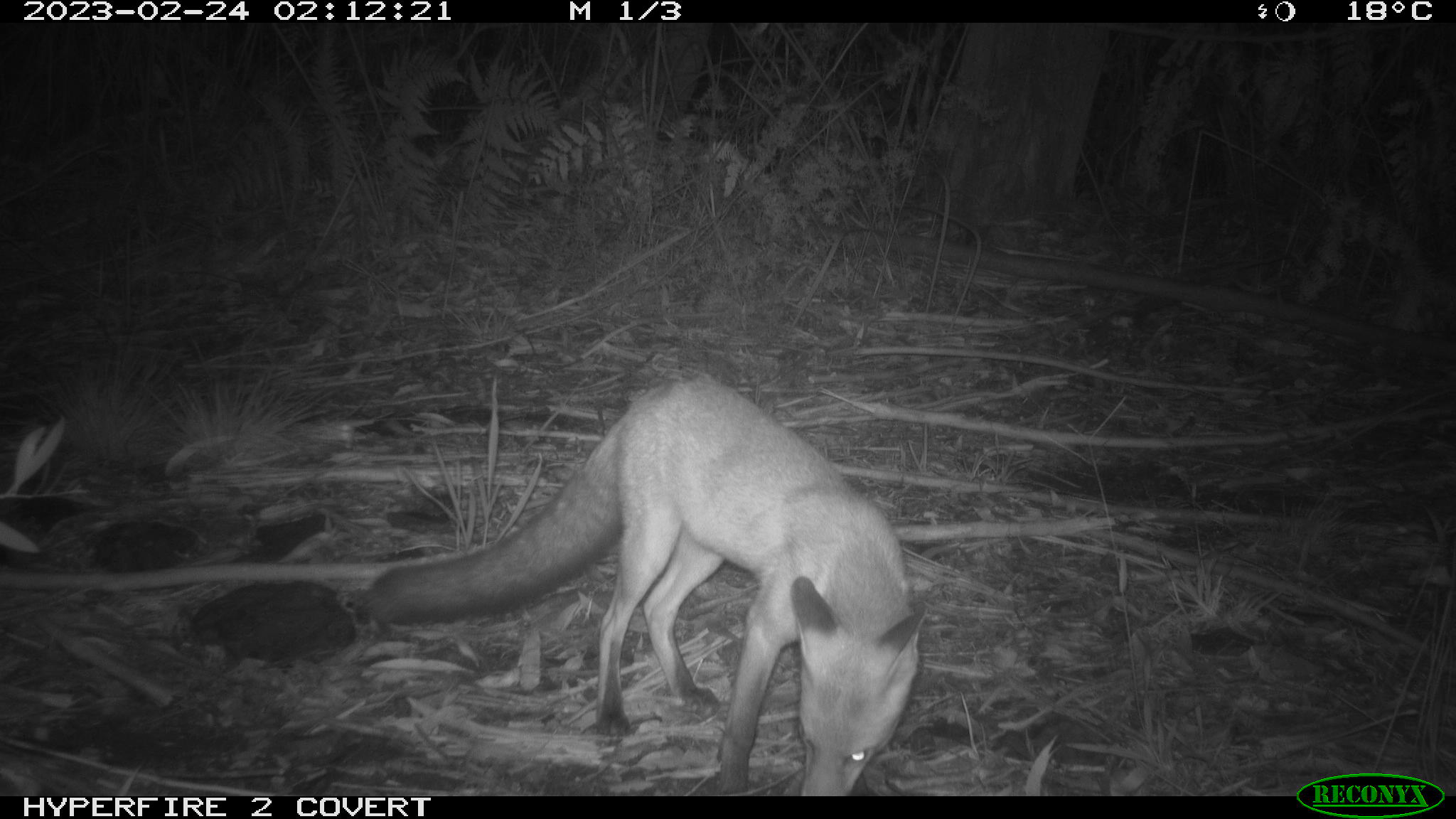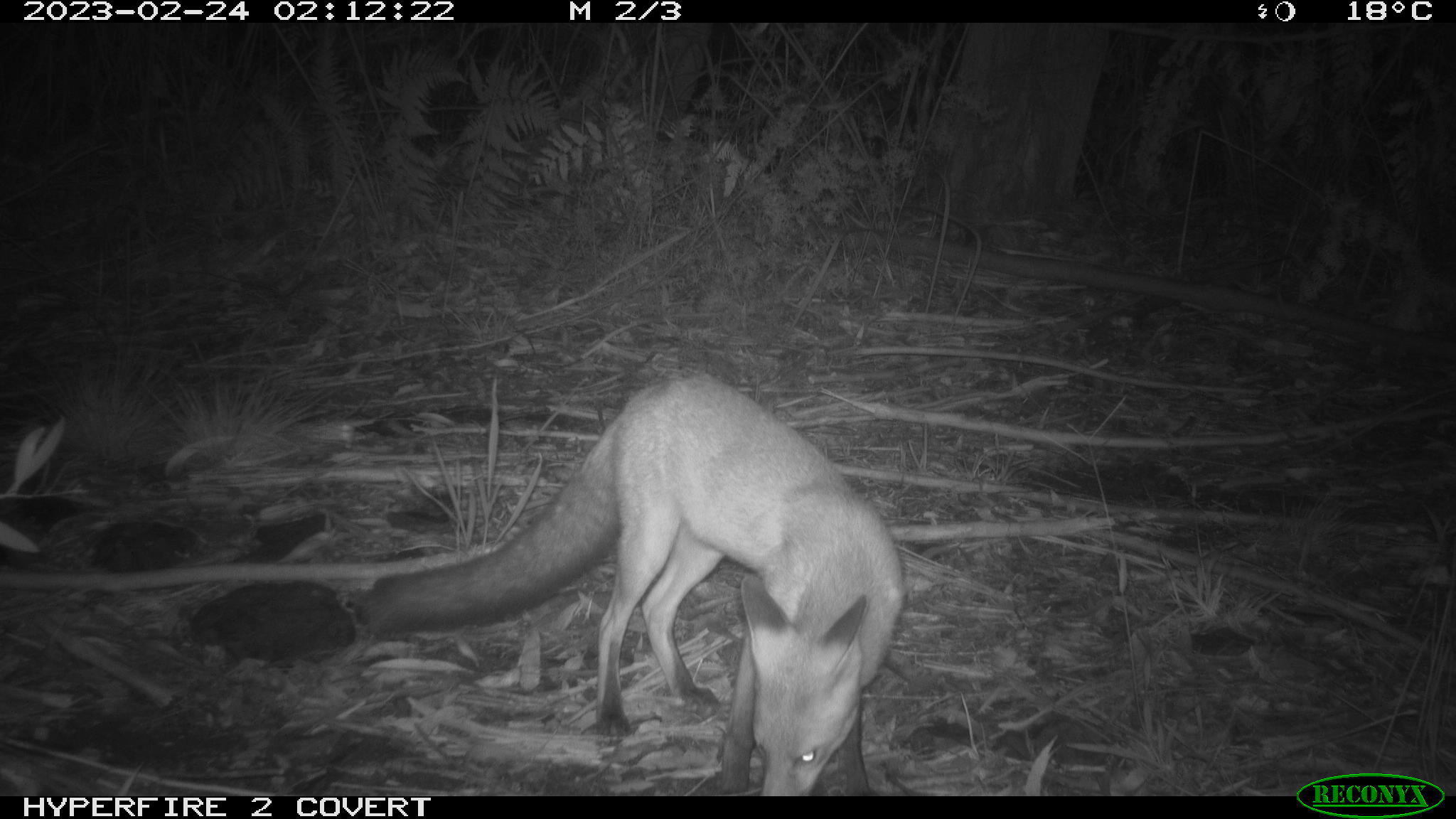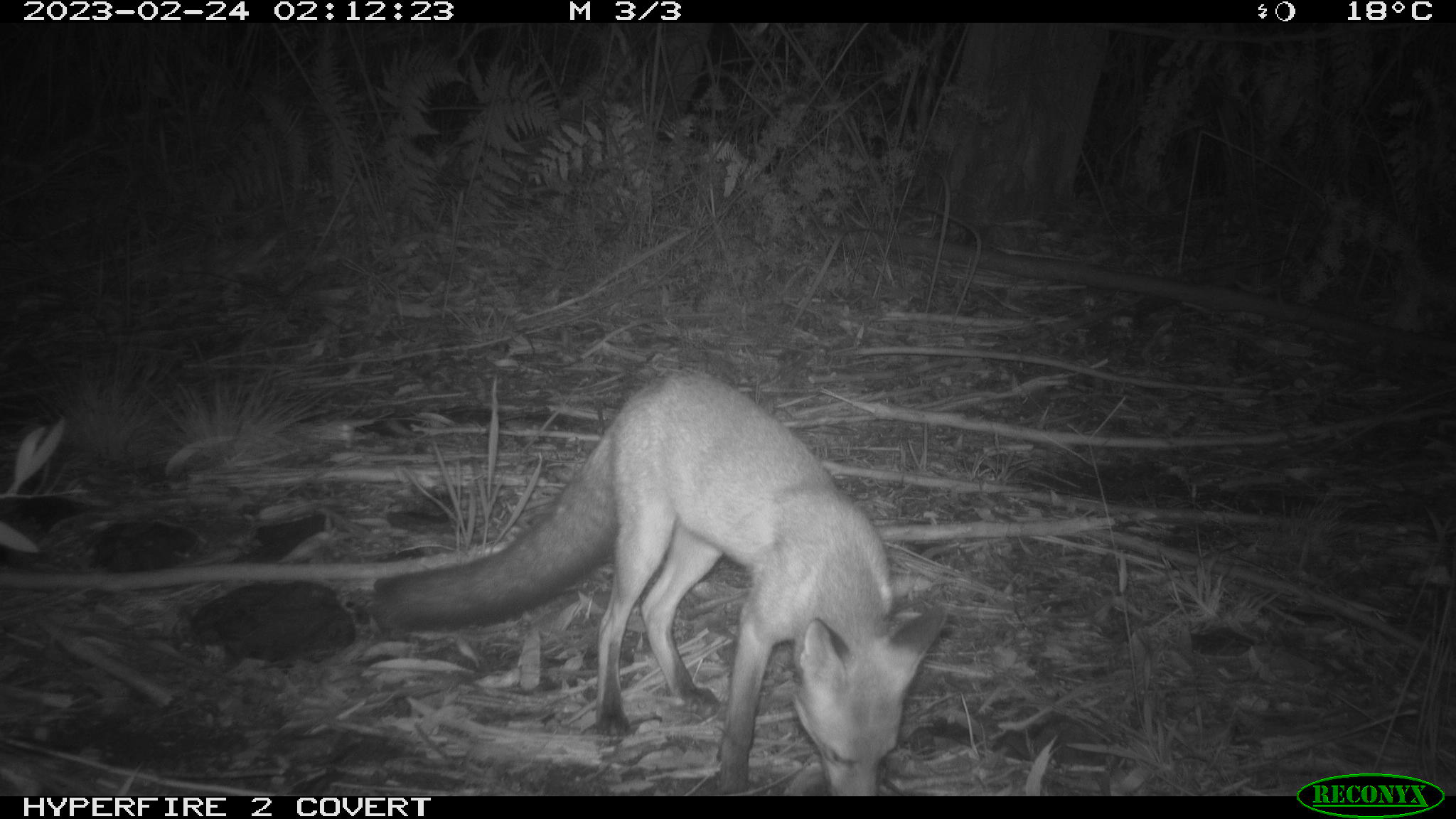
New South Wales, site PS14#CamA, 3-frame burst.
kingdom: Animalia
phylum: Chordata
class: Mammalia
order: Carnivora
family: Canidae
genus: Vulpes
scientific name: Vulpes vulpes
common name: red fox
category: fox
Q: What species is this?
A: Fox (red fox) (Vulpes vulpes).